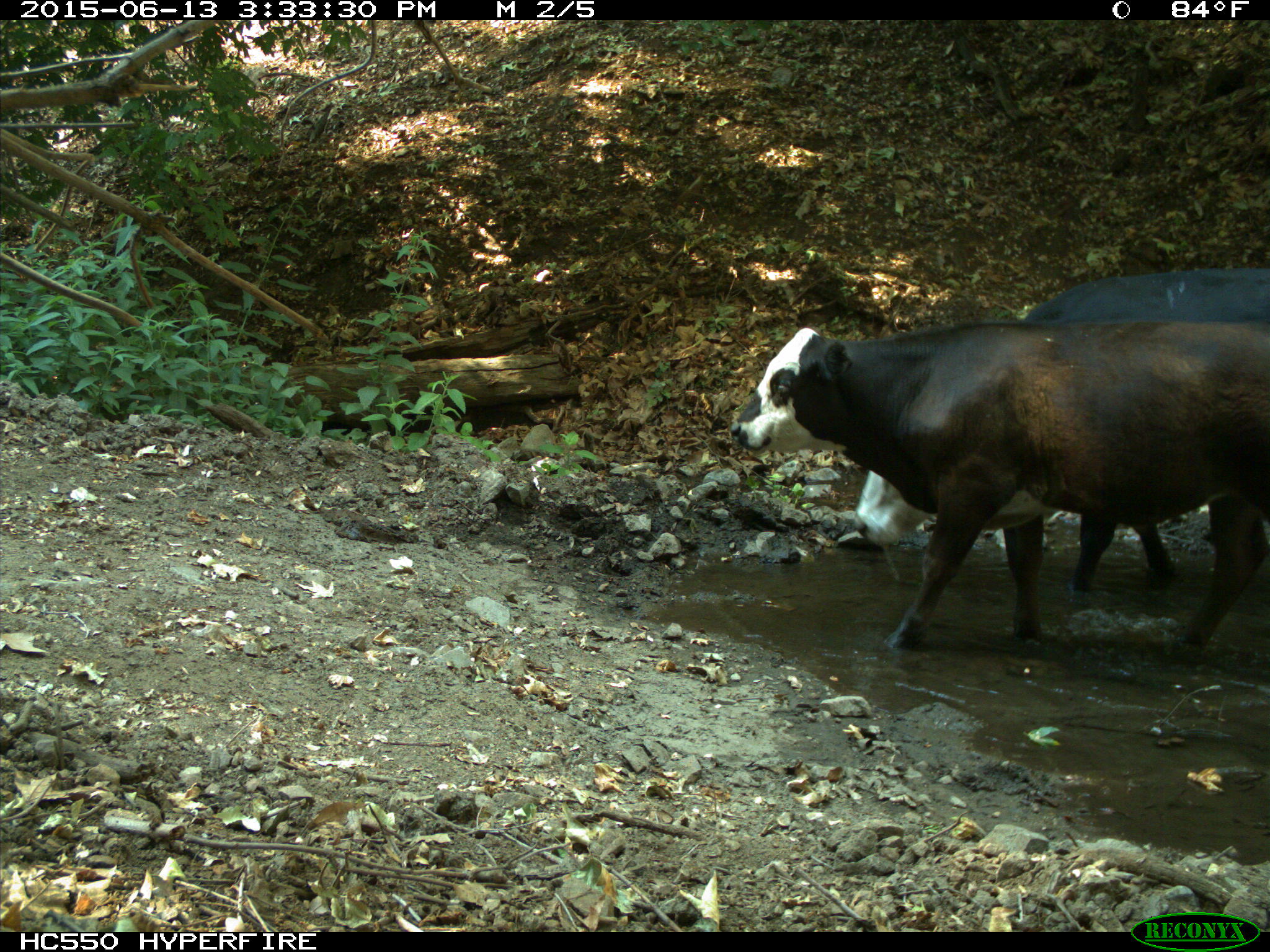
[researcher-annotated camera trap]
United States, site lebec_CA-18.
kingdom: Animalia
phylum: Chordata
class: Mammalia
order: Artiodactyla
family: Bovidae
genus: Bos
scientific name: Bos taurus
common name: domestic cow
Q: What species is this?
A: Bos taurus (domestic cow).